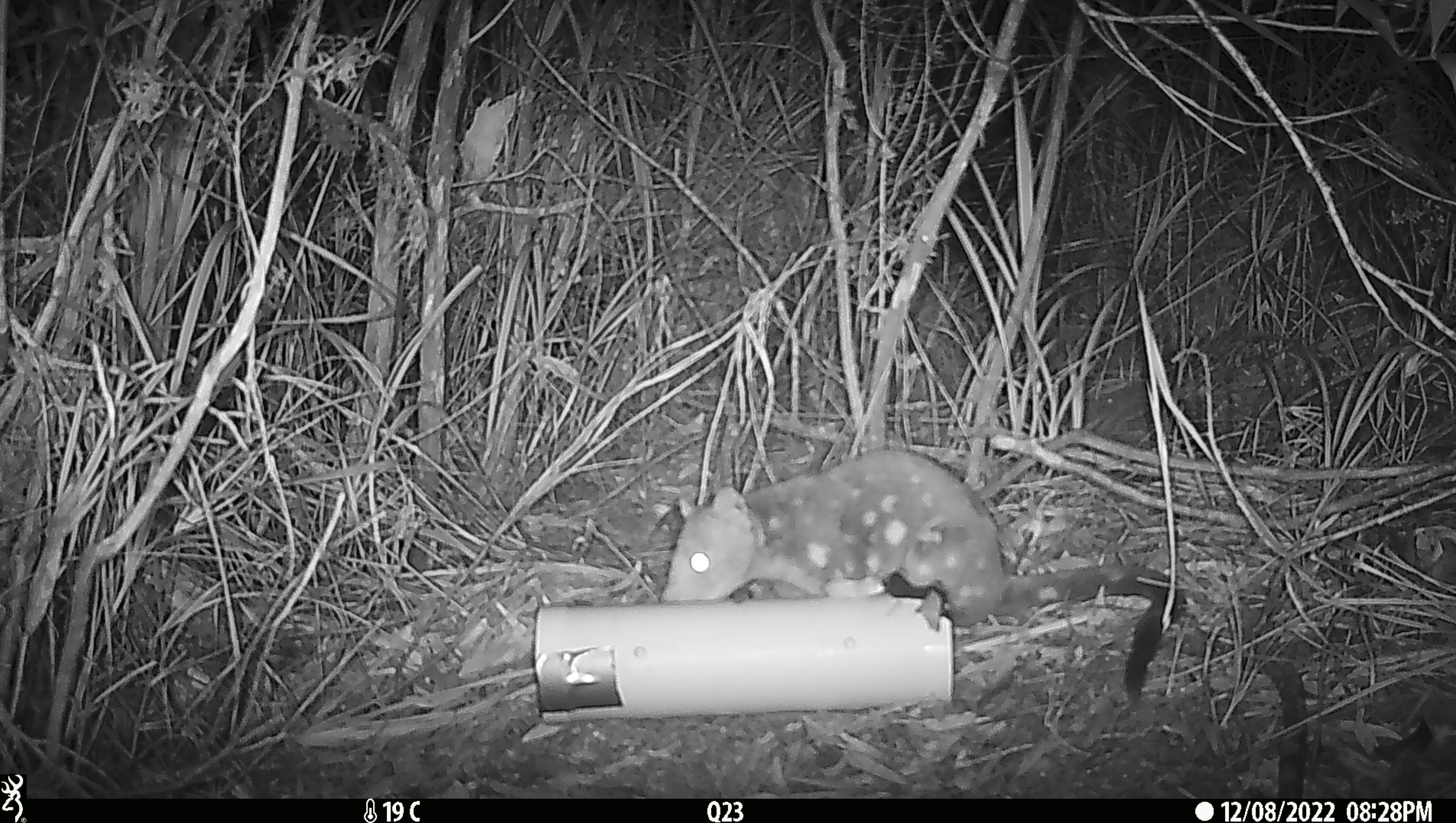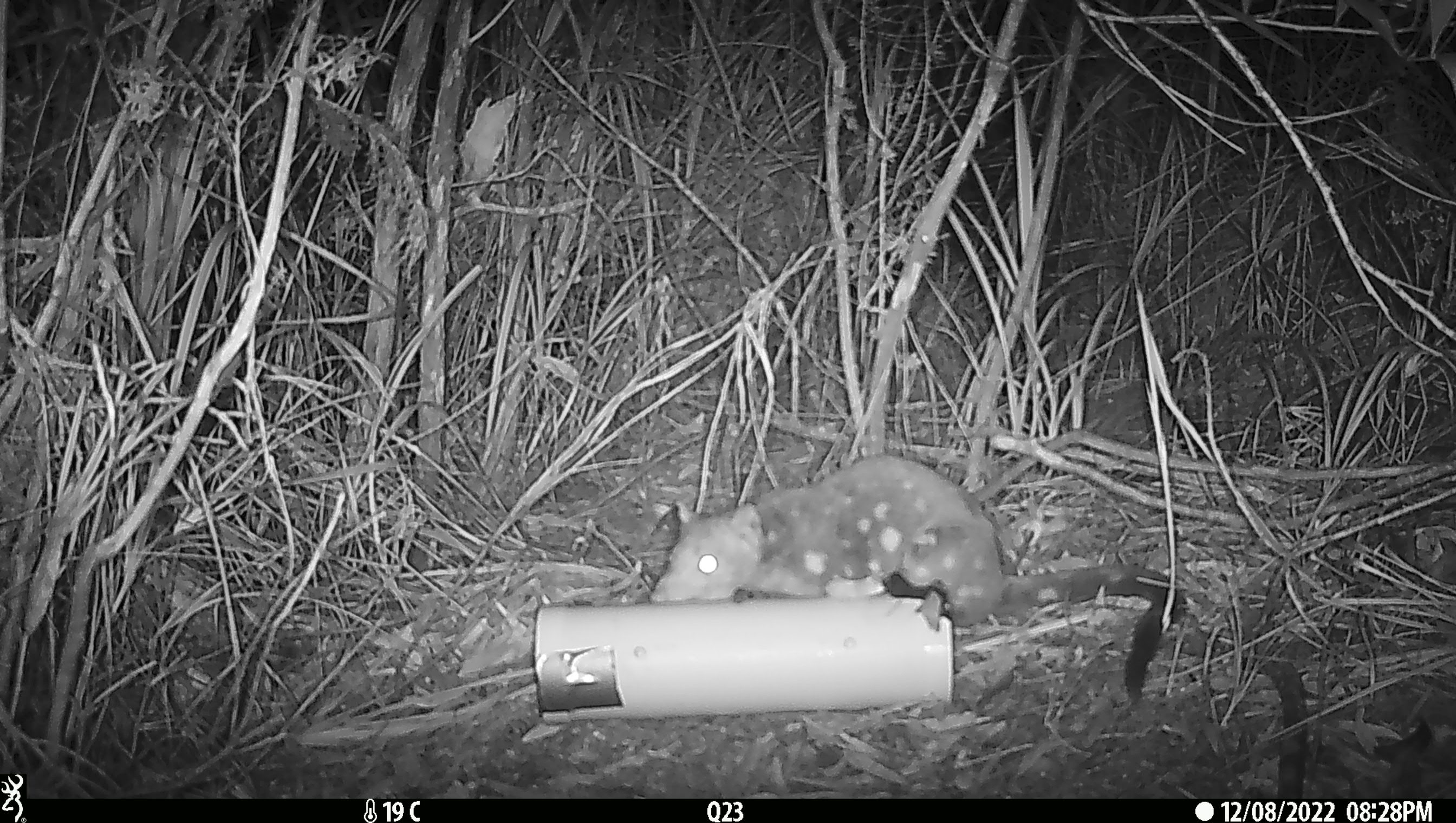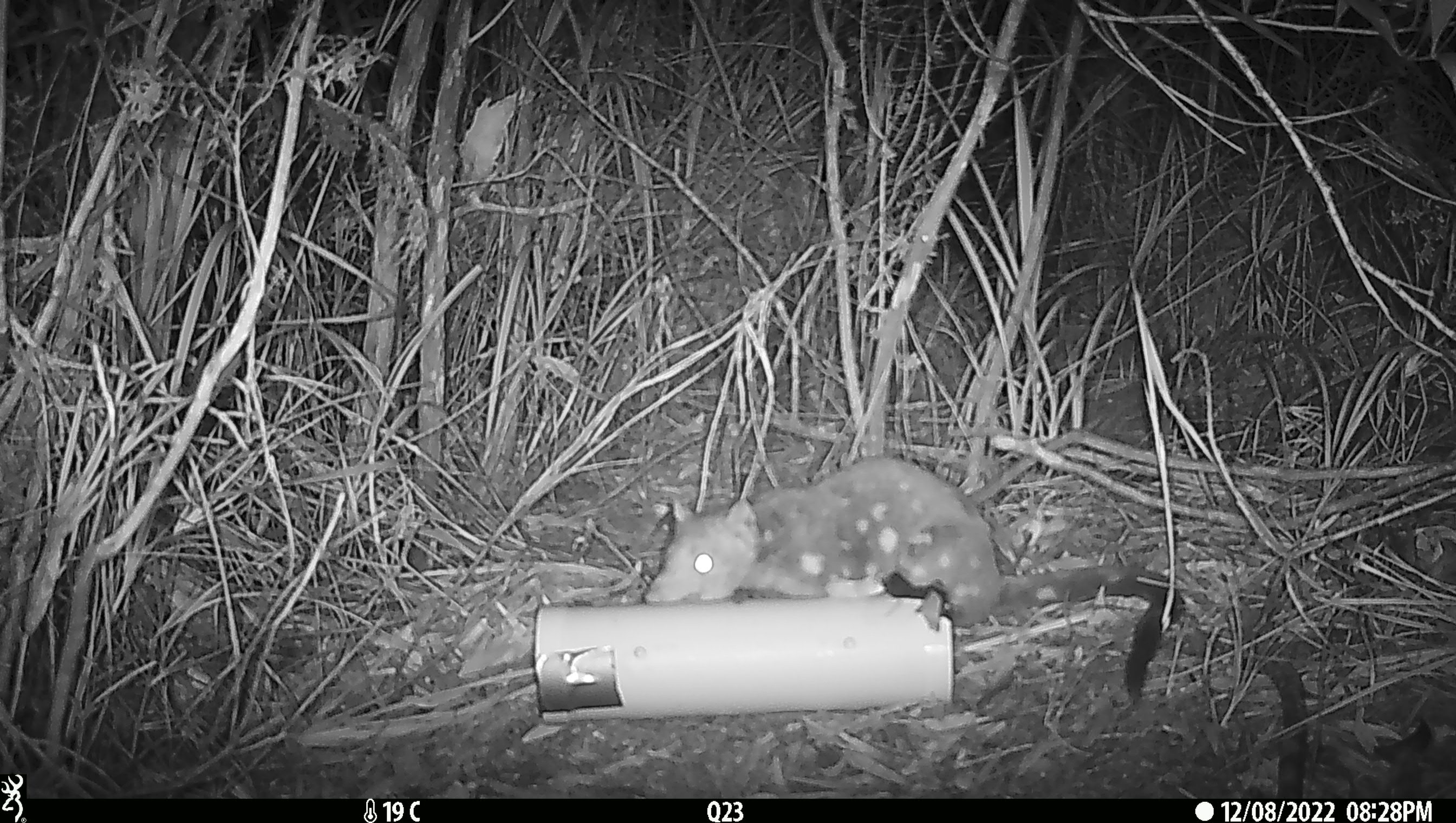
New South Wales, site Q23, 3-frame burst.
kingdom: Animalia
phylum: Chordata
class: Mammalia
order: Dasyuromorphia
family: Dasyuridae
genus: Dasyurus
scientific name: Dasyurus maculatus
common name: spotted-tailed quoll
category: quoll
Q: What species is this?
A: Quoll (spotted-tailed quoll) (Dasyurus maculatus).